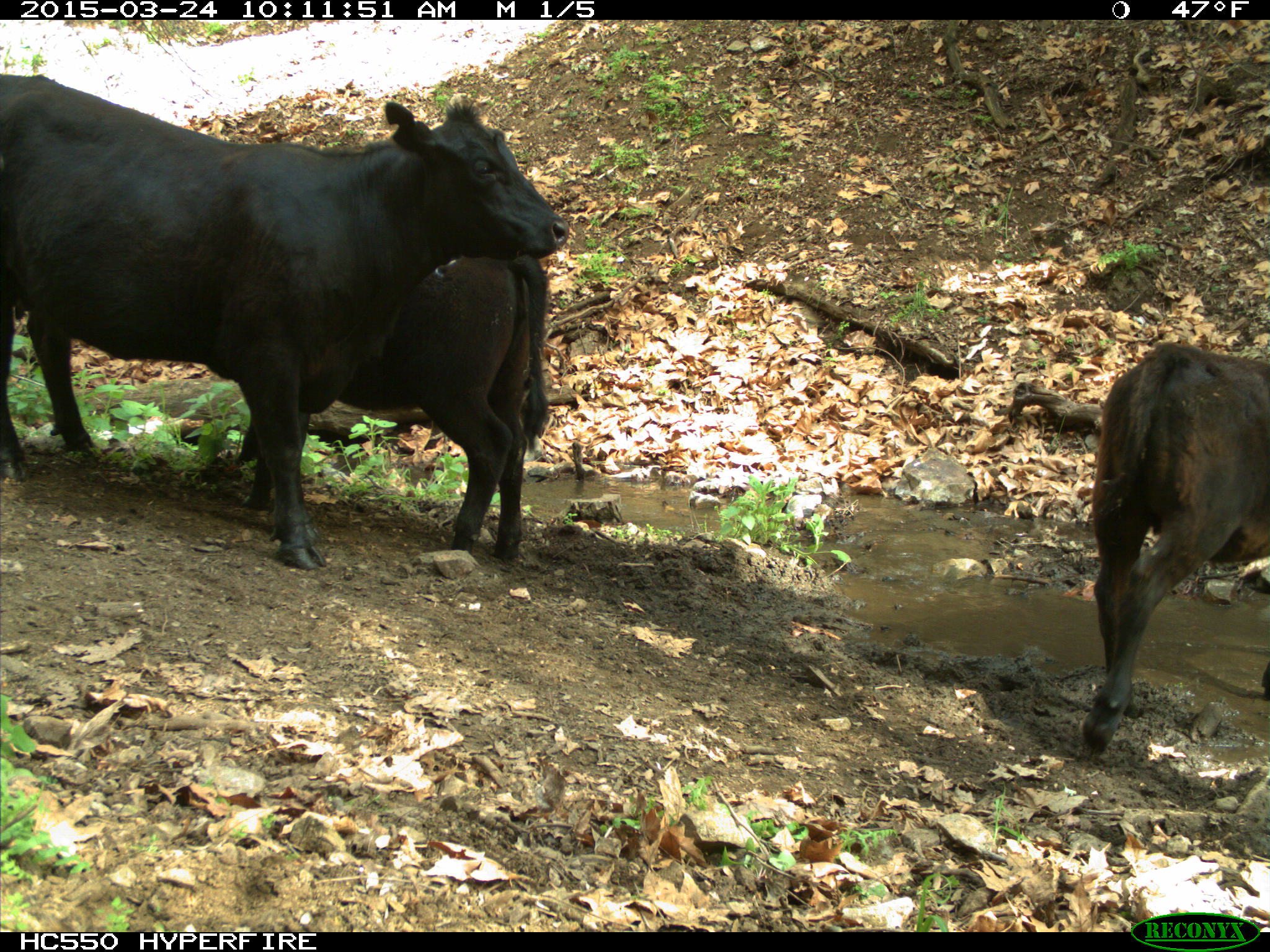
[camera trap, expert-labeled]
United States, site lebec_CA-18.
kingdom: Animalia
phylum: Chordata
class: Mammalia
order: Artiodactyla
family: Bovidae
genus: Bos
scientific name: Bos taurus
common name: domestic cow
Bos taurus (domestic cow).